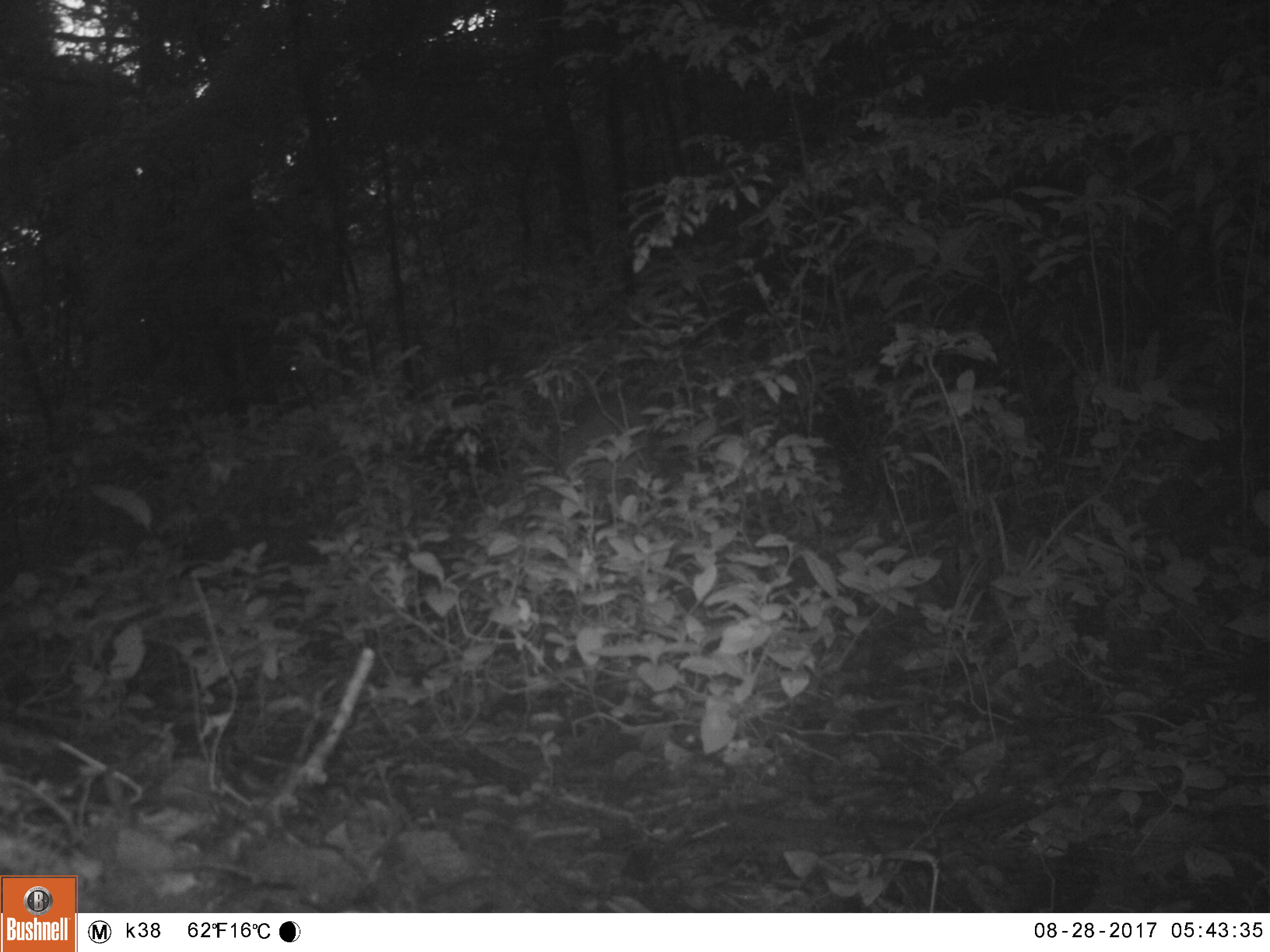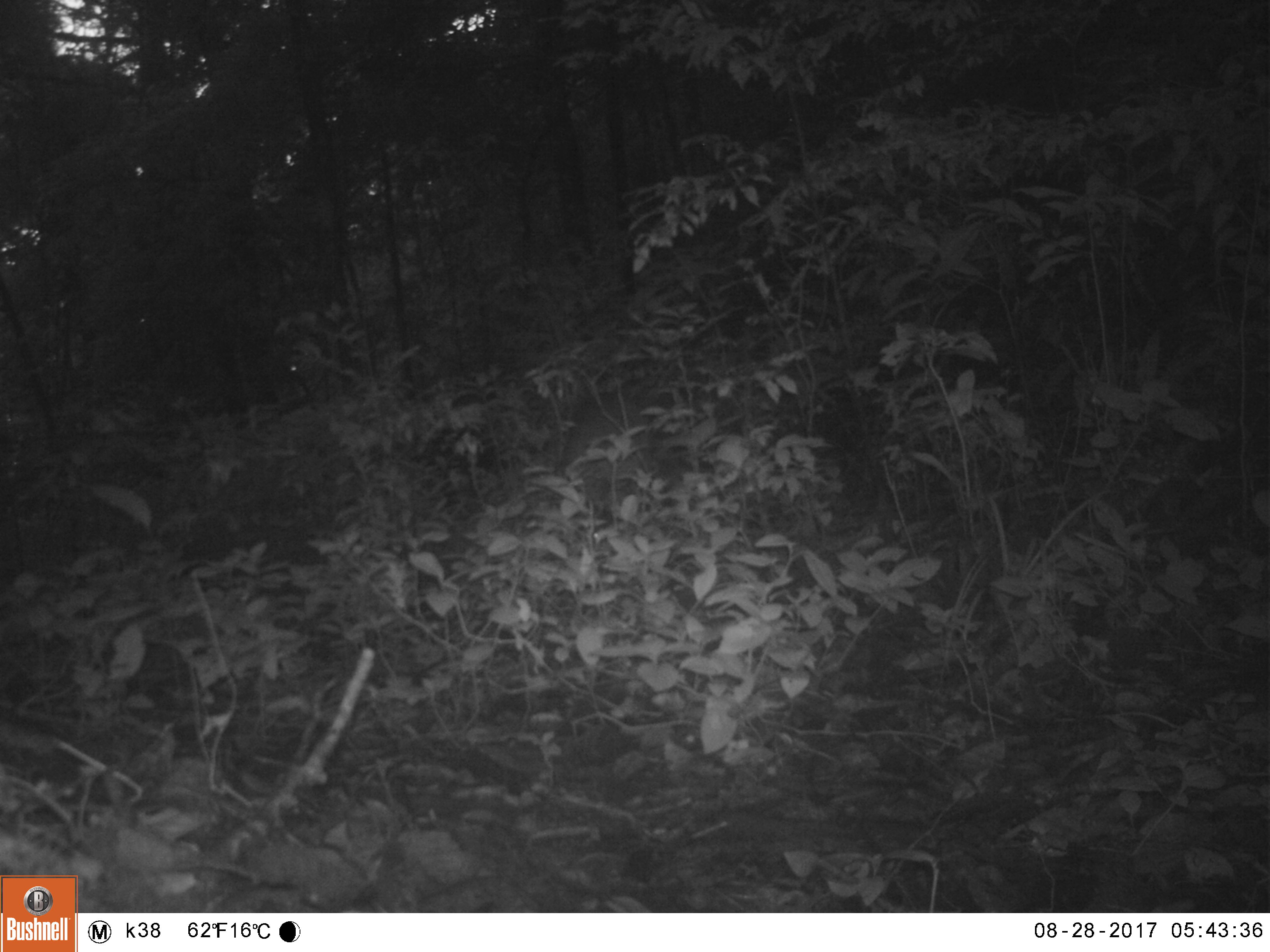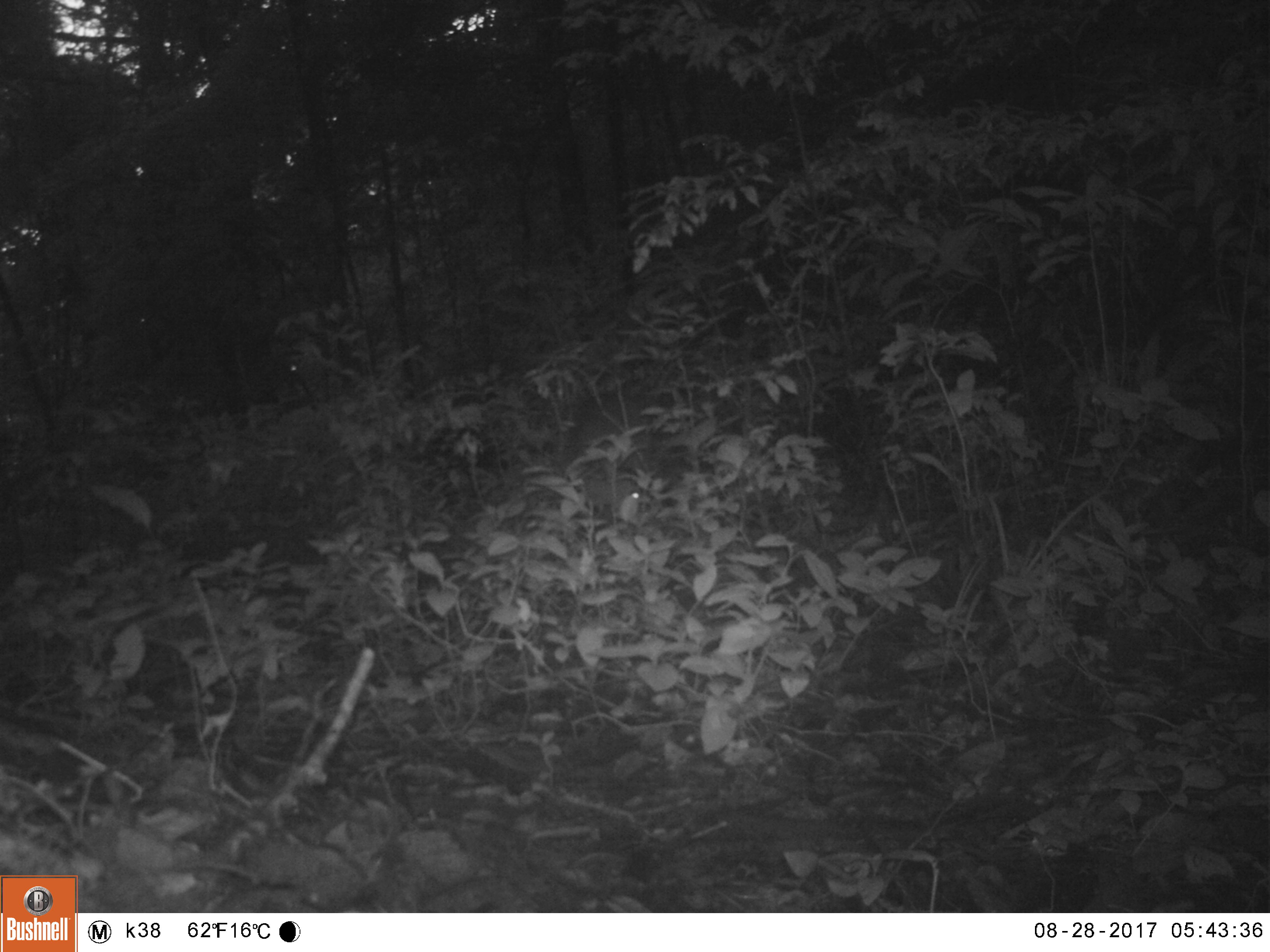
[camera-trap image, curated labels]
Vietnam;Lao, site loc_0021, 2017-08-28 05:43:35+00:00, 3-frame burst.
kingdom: Animalia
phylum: Chordata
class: Mammalia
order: Artiodactyla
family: Cervidae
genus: Muntiacus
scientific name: Muntiacus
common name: muntjacs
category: unidentified muntjac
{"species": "unidentified muntjac (muntjacs) (Muntiacus)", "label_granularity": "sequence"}